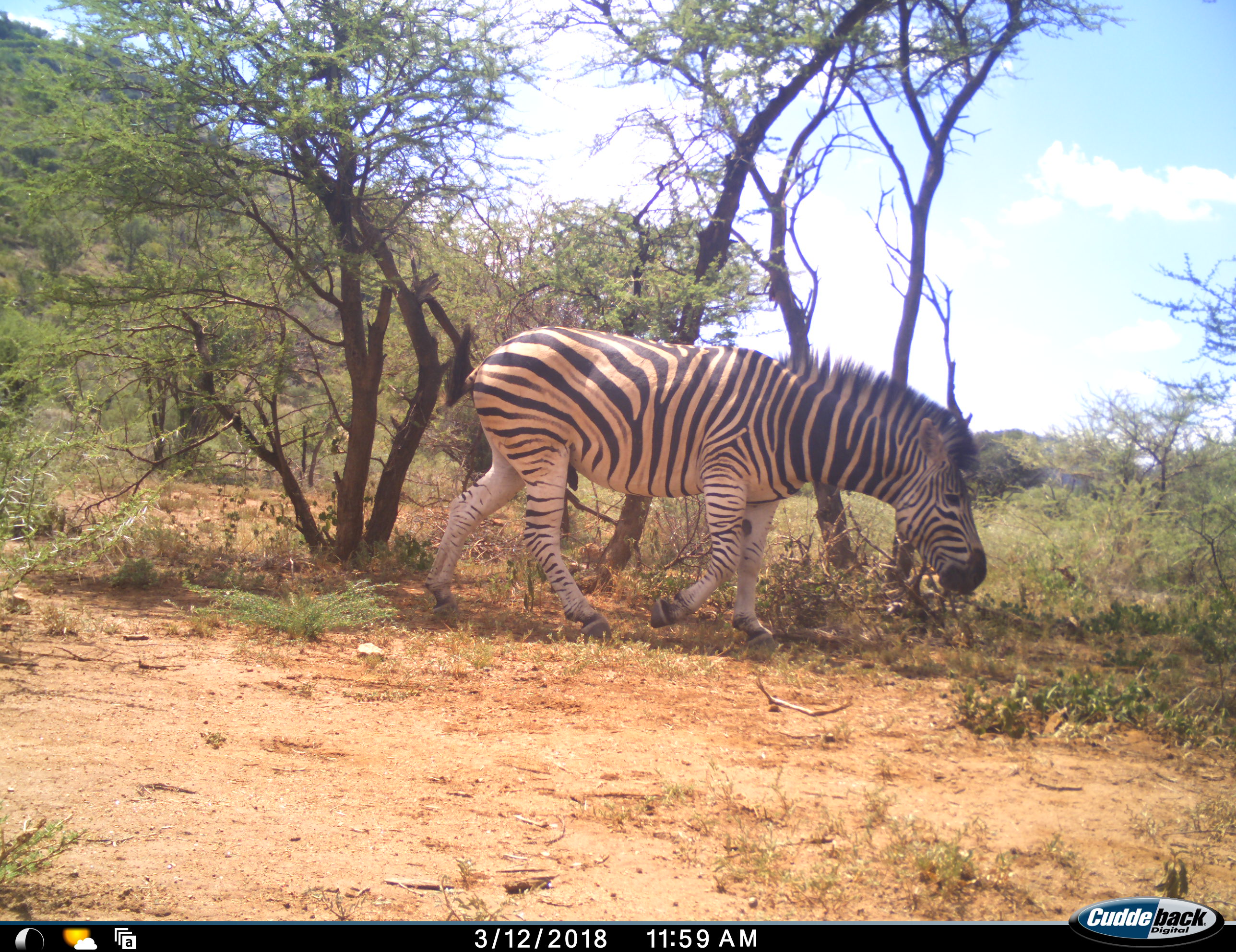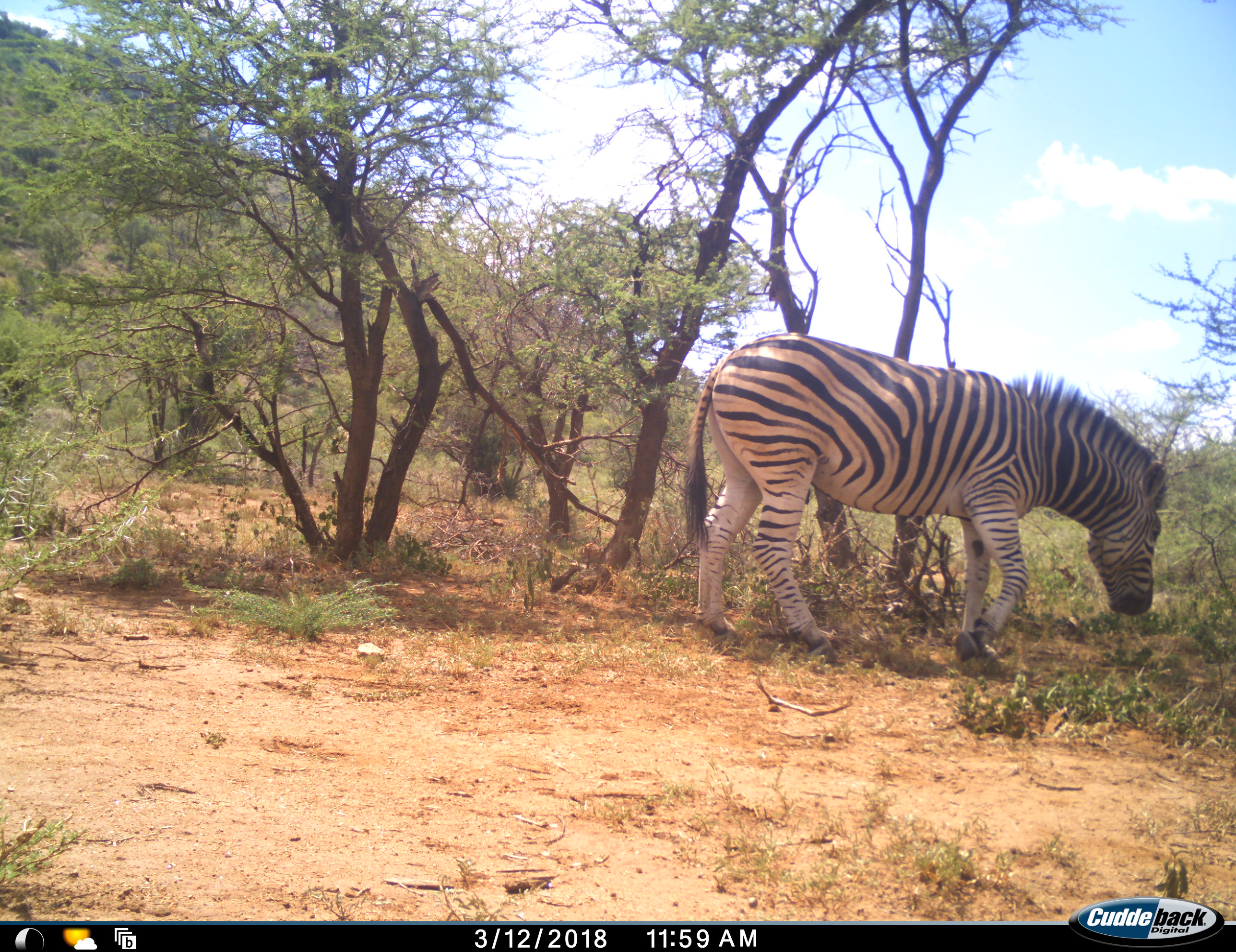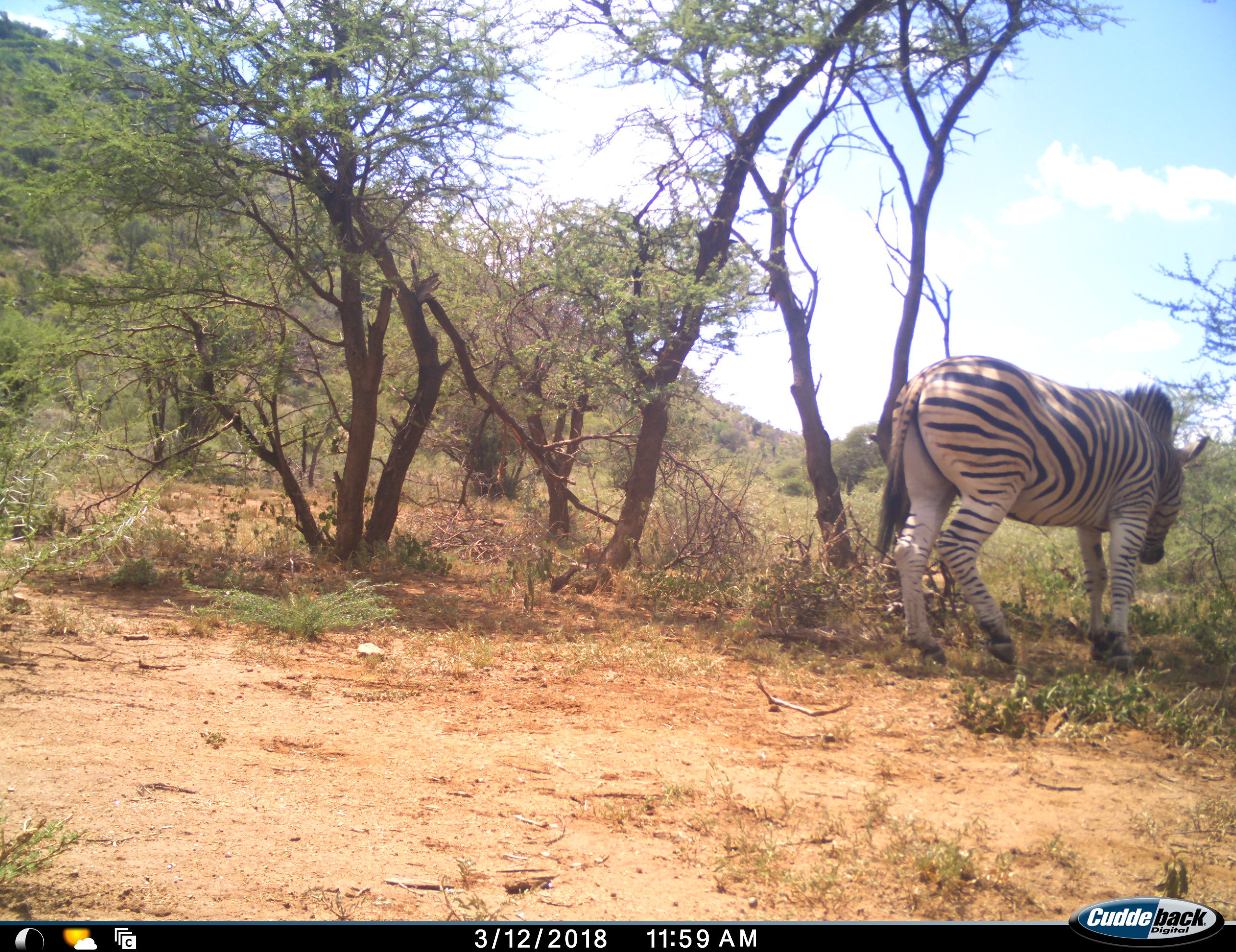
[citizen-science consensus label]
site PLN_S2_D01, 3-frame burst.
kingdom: Animalia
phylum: Chordata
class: Mammalia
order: Perissodactyla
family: Equidae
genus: Equus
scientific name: Equus quagga burchellii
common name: burchell's zebra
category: zebraburchells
Zebraburchells (burchell's zebra) (Equus quagga burchellii), count 1. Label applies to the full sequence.